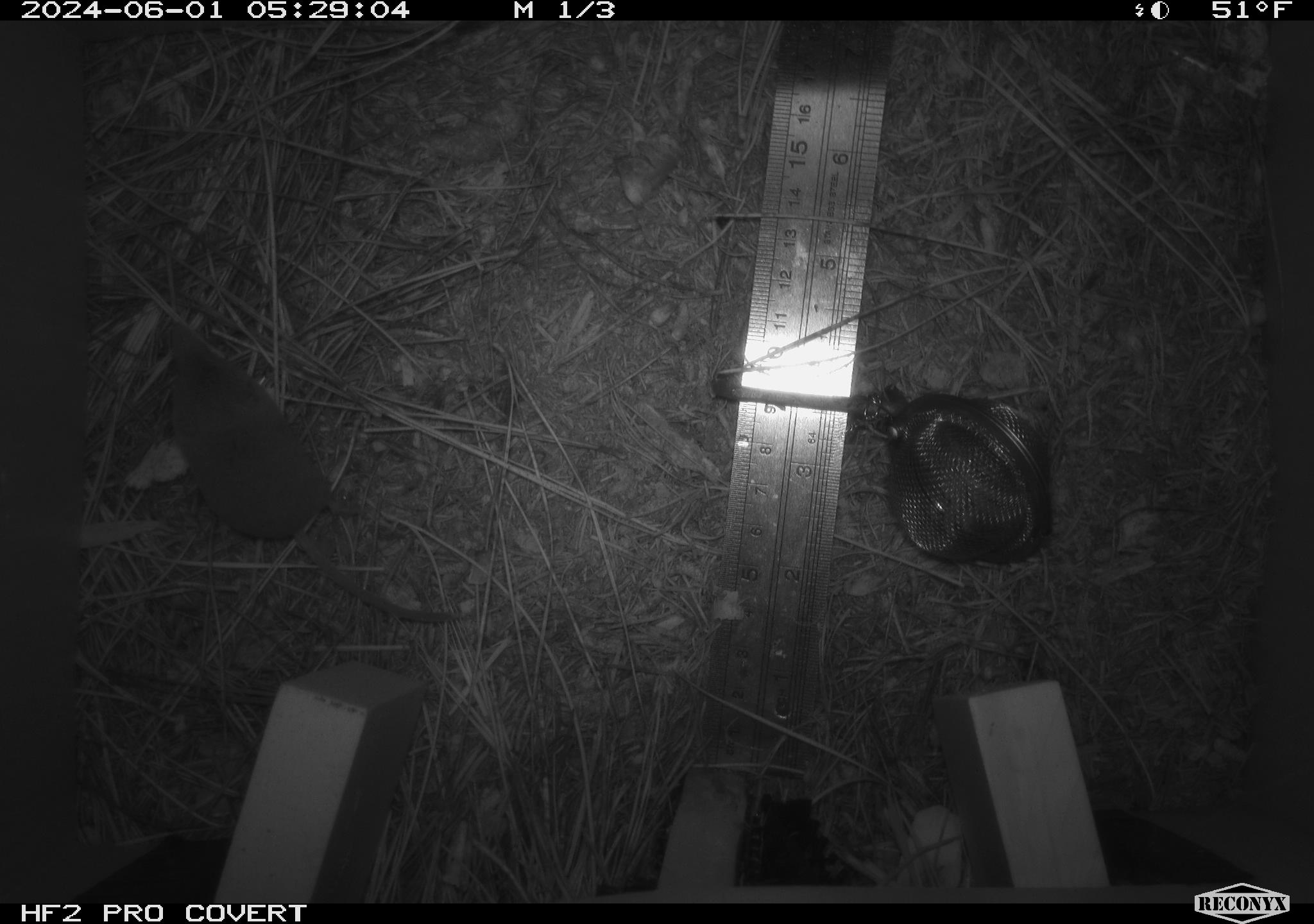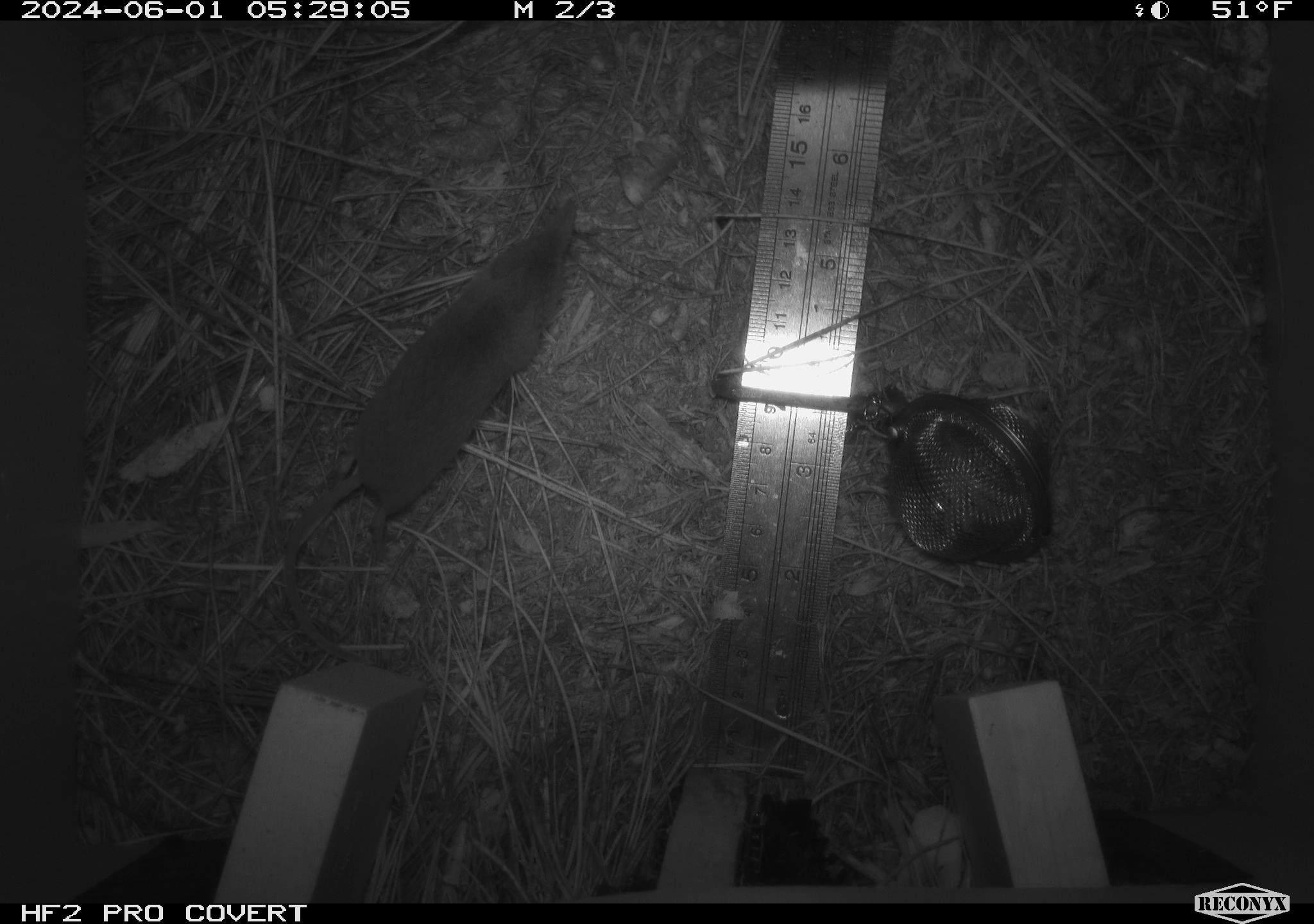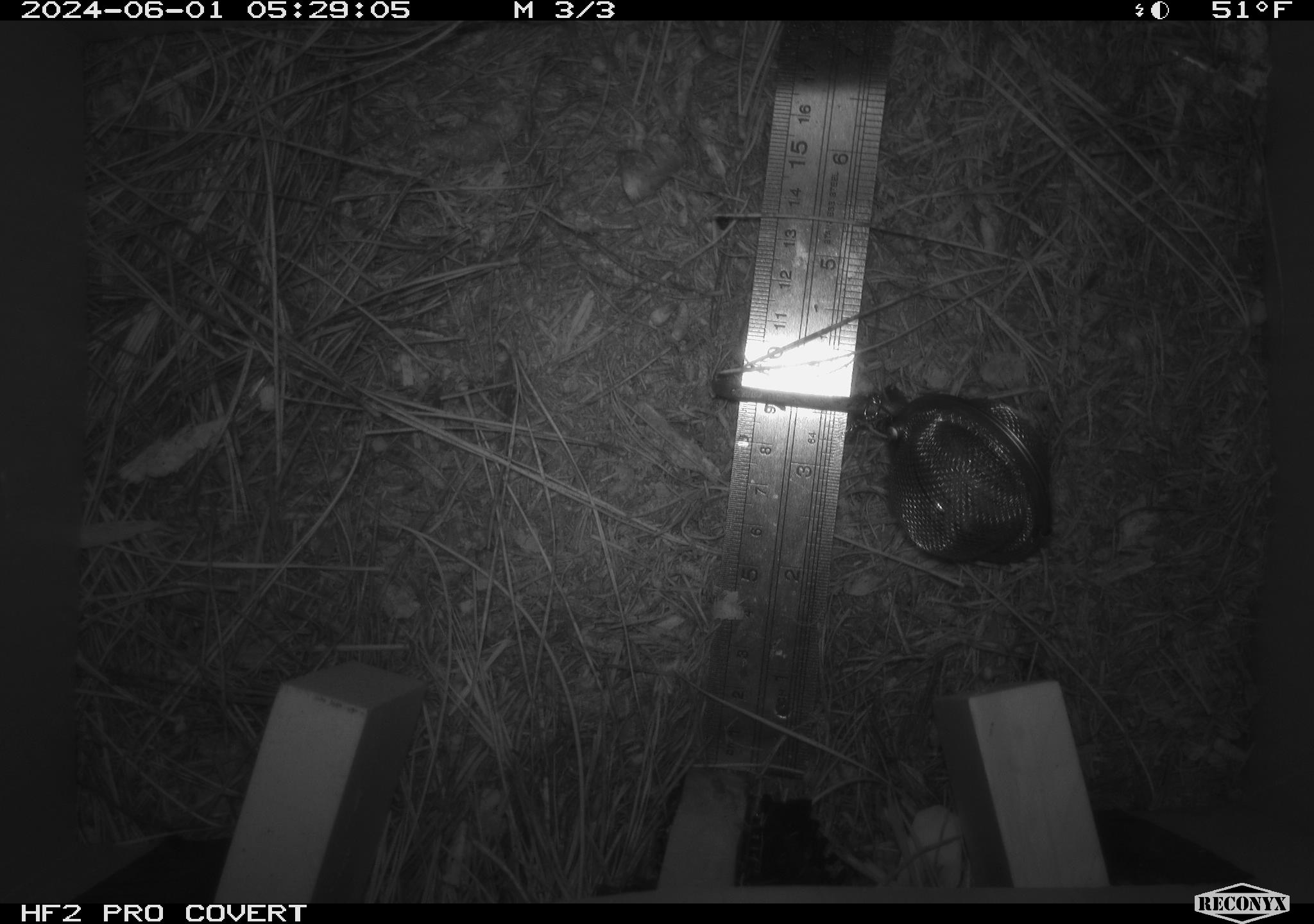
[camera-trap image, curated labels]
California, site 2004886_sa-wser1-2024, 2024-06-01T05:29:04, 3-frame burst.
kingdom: Animalia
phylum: Chordata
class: Mammalia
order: Eulipotyphla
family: Soricidae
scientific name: Soricidae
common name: shrews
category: soricidae family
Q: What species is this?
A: Soricidae family (shrews) (Soricidae).